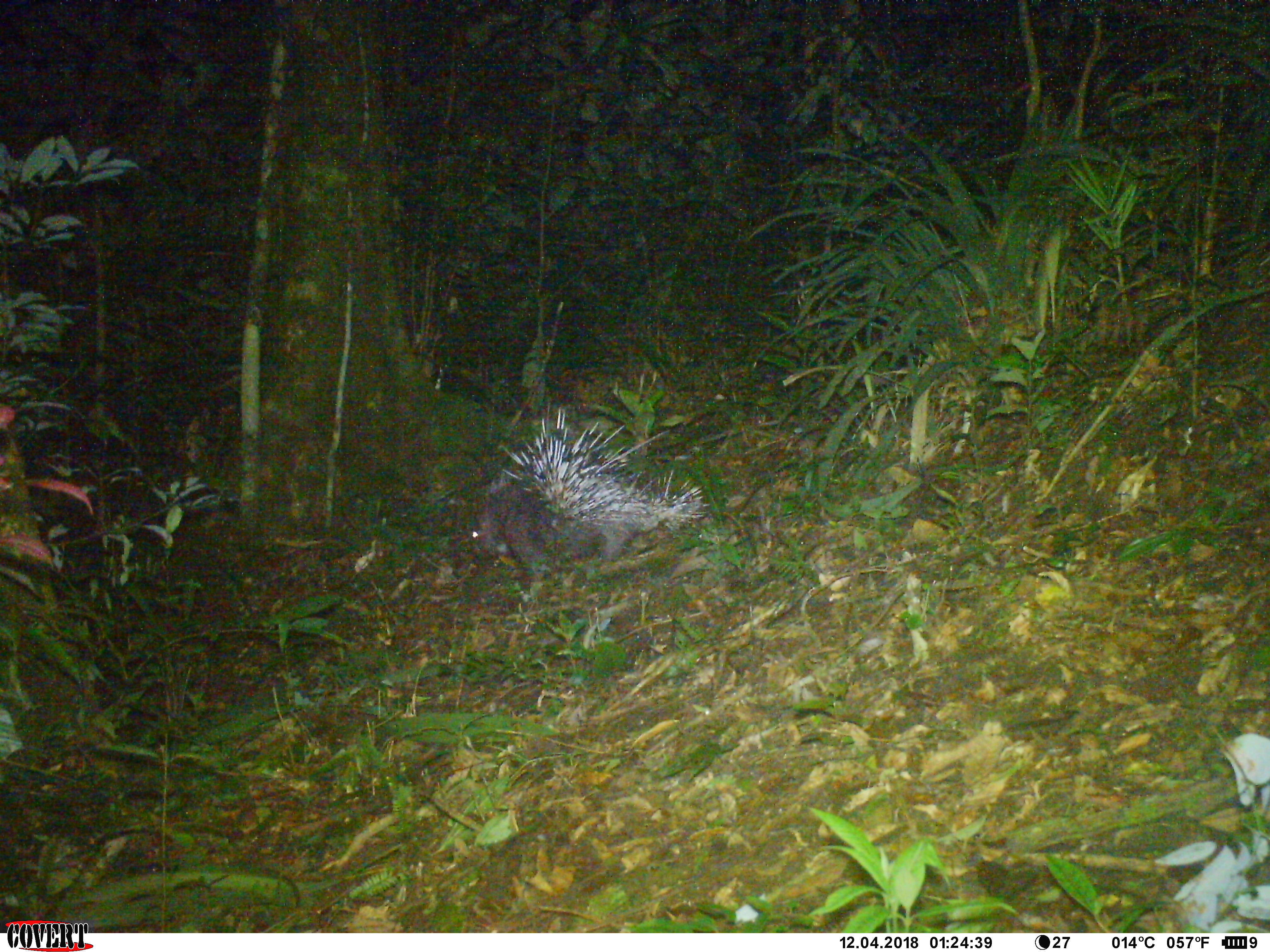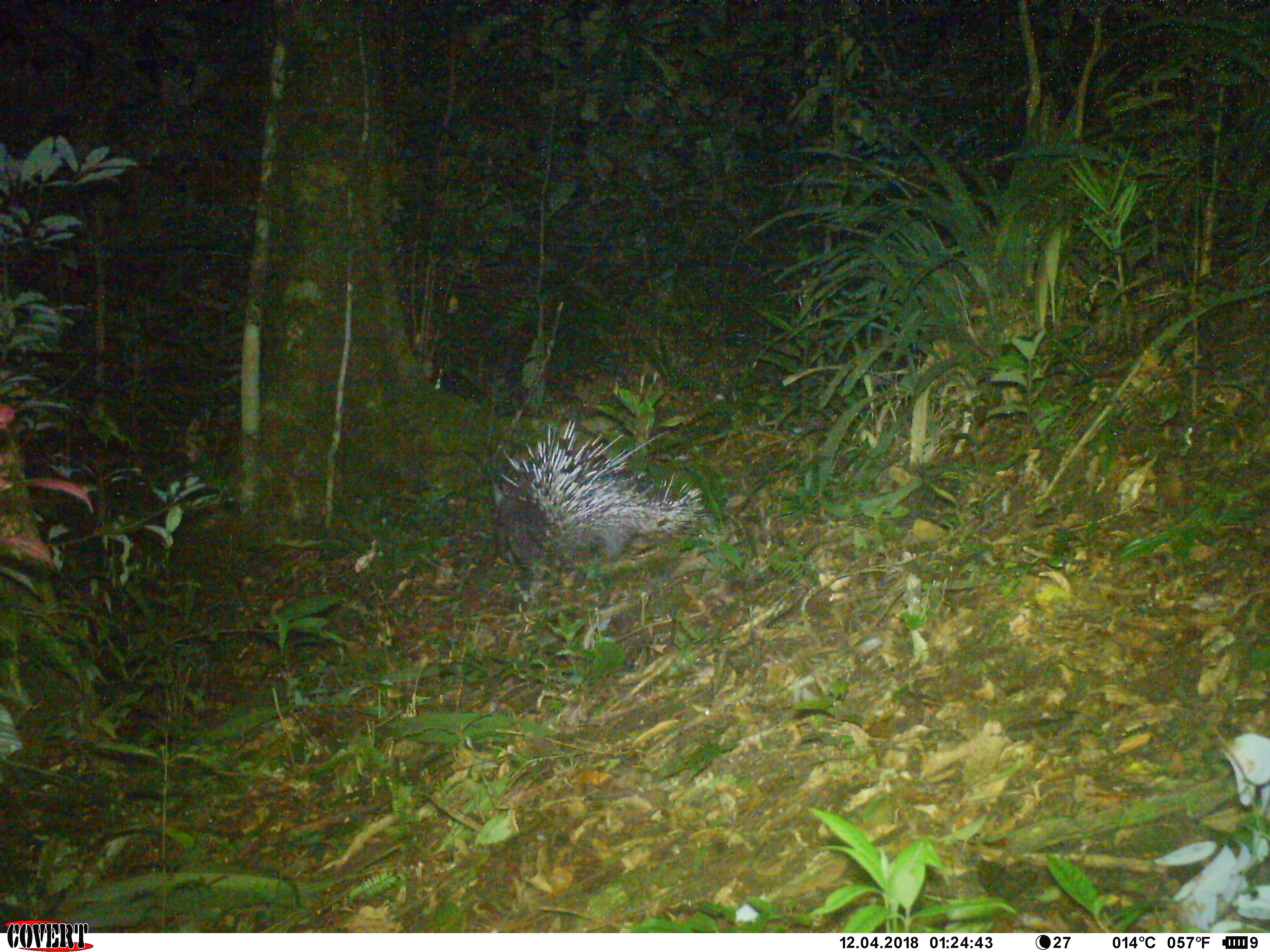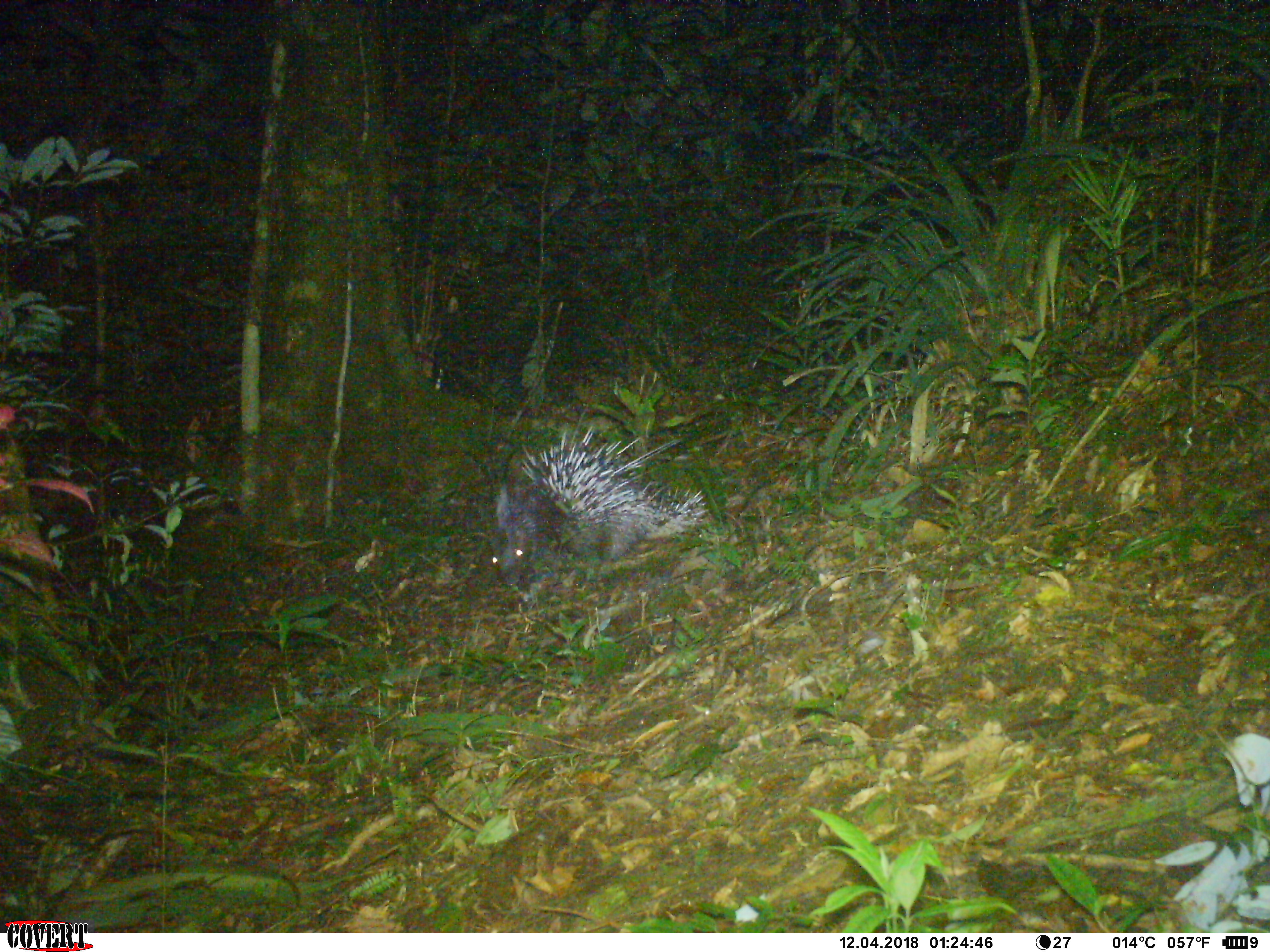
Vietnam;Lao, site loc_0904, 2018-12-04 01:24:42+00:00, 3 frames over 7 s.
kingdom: Animalia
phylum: Chordata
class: Mammalia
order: Rodentia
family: Hystricidae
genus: Hystrix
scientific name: Hystrix brachyura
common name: malayan porcupine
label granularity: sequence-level